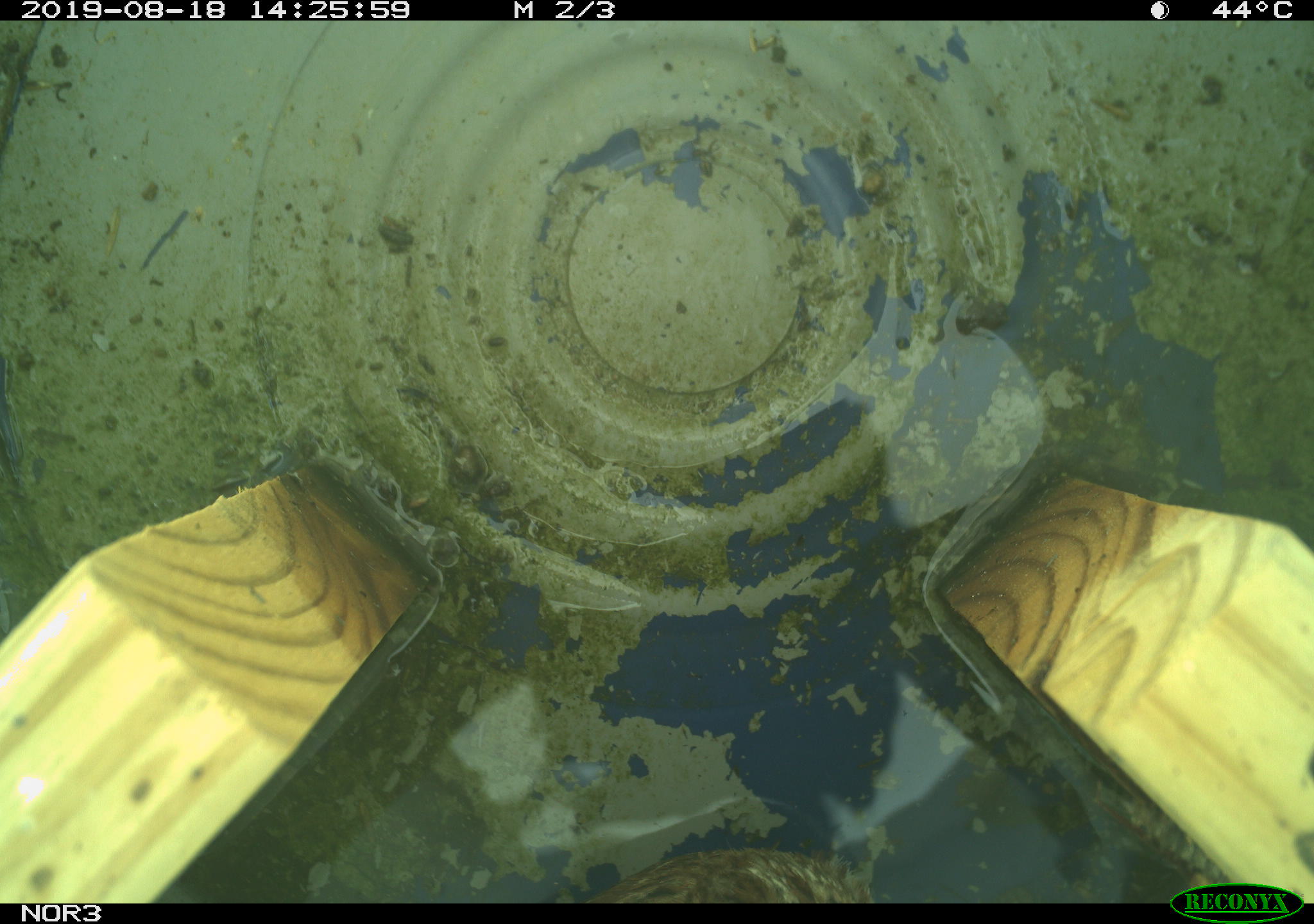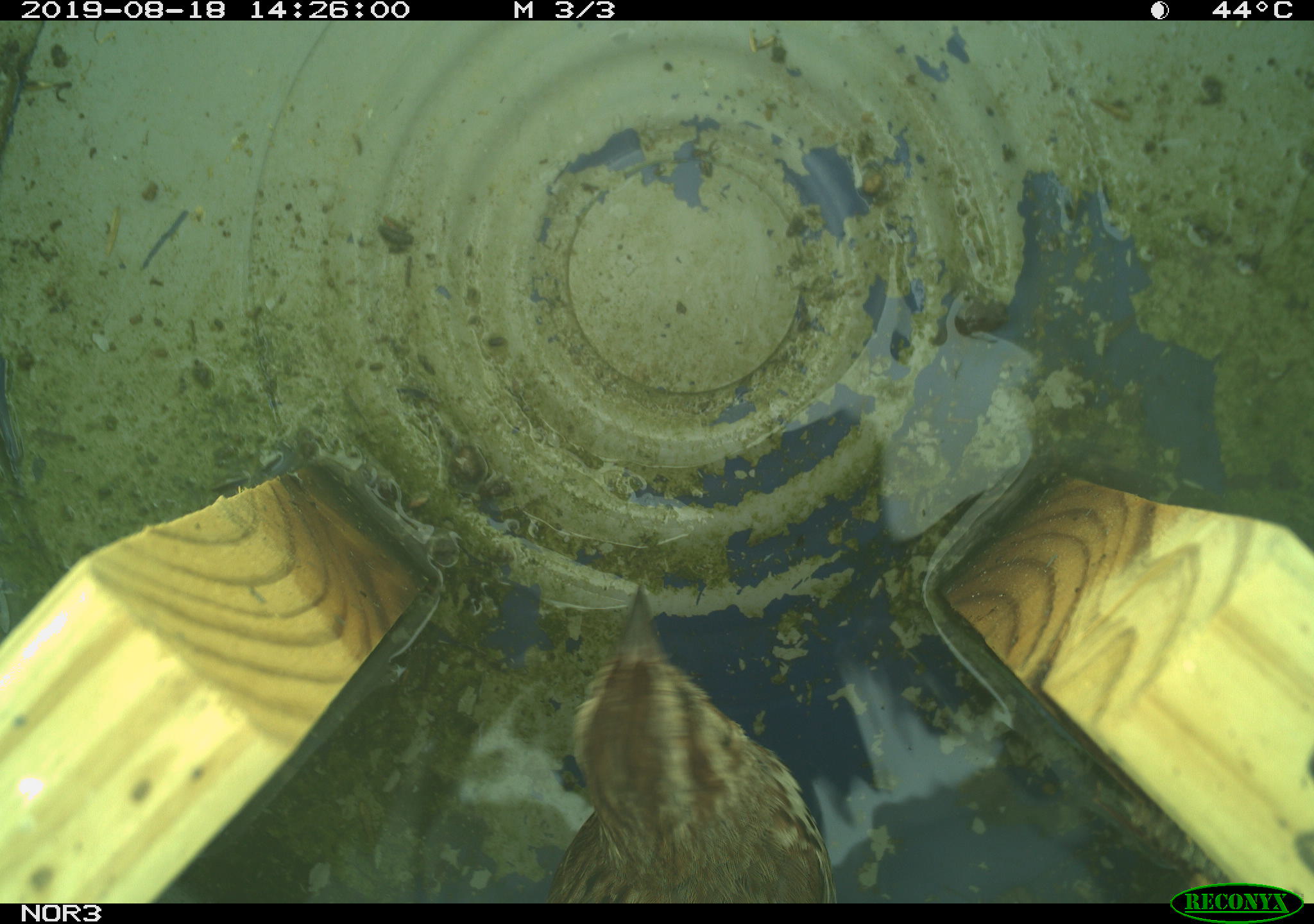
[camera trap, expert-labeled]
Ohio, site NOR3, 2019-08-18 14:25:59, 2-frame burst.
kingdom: Animalia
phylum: Chordata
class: Aves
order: Passeriformes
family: Passerellidae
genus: Melospiza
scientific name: Melospiza melodia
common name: song sparrow